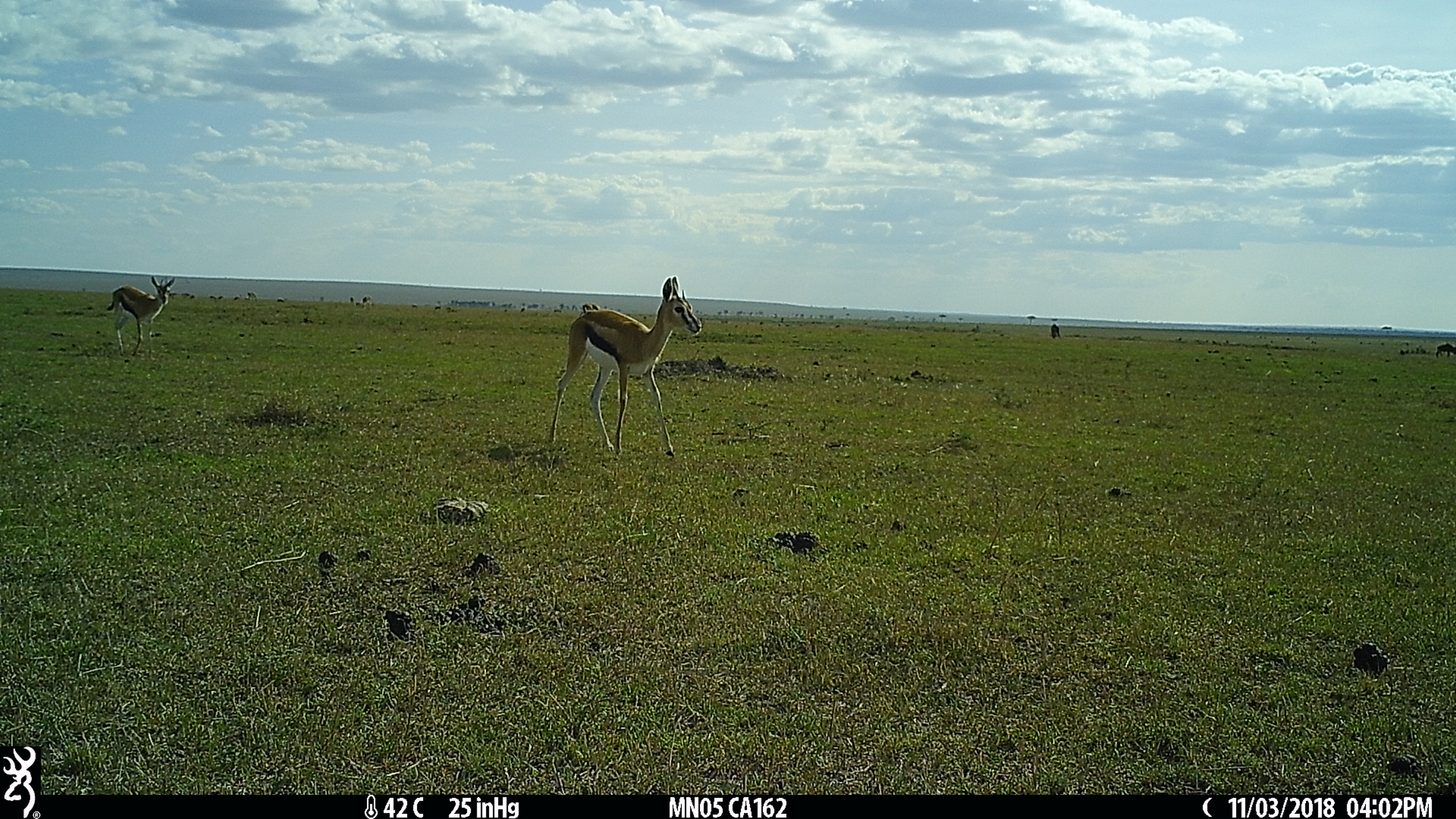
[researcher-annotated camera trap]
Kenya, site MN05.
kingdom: Animalia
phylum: Chordata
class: Mammalia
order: Artiodactyla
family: Bovidae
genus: Eudorcas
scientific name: Eudorcas thomsonii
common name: thomon's gazelle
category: gazelle thomsons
Gazelle thomsons (thomon's gazelle) (Eudorcas thomsonii).